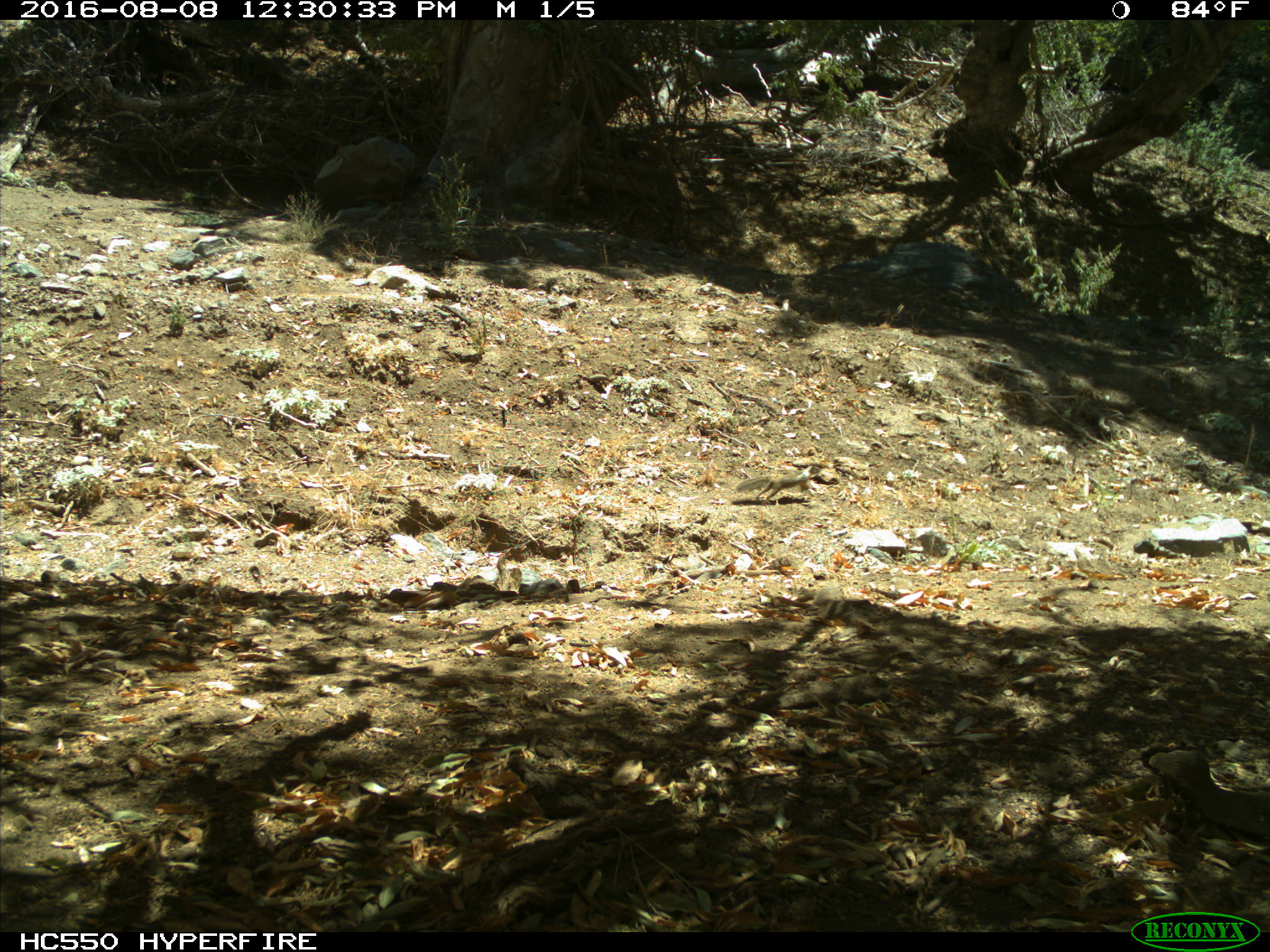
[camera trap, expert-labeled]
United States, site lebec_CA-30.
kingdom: Animalia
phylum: Chordata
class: Mammalia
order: Rodentia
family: Sciuridae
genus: Otospermophilus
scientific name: Otospermophilus beecheyi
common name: california ground squirrel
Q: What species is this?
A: Otospermophilus beecheyi (california ground squirrel).